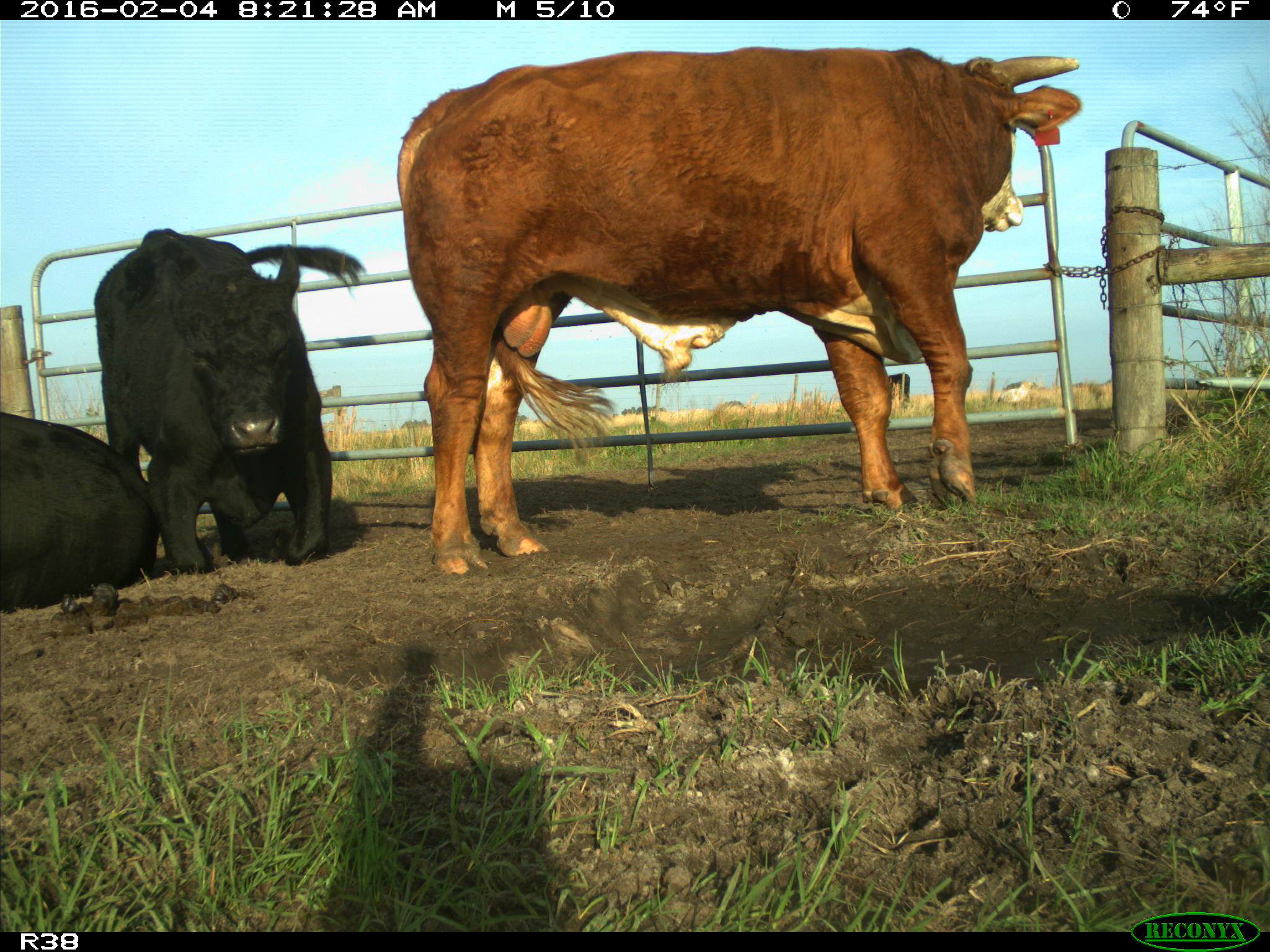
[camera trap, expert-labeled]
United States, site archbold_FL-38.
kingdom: Animalia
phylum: Chordata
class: Mammalia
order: Artiodactyla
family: Bovidae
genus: Bos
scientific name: Bos taurus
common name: domestic cow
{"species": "Bos taurus (domestic cow)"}